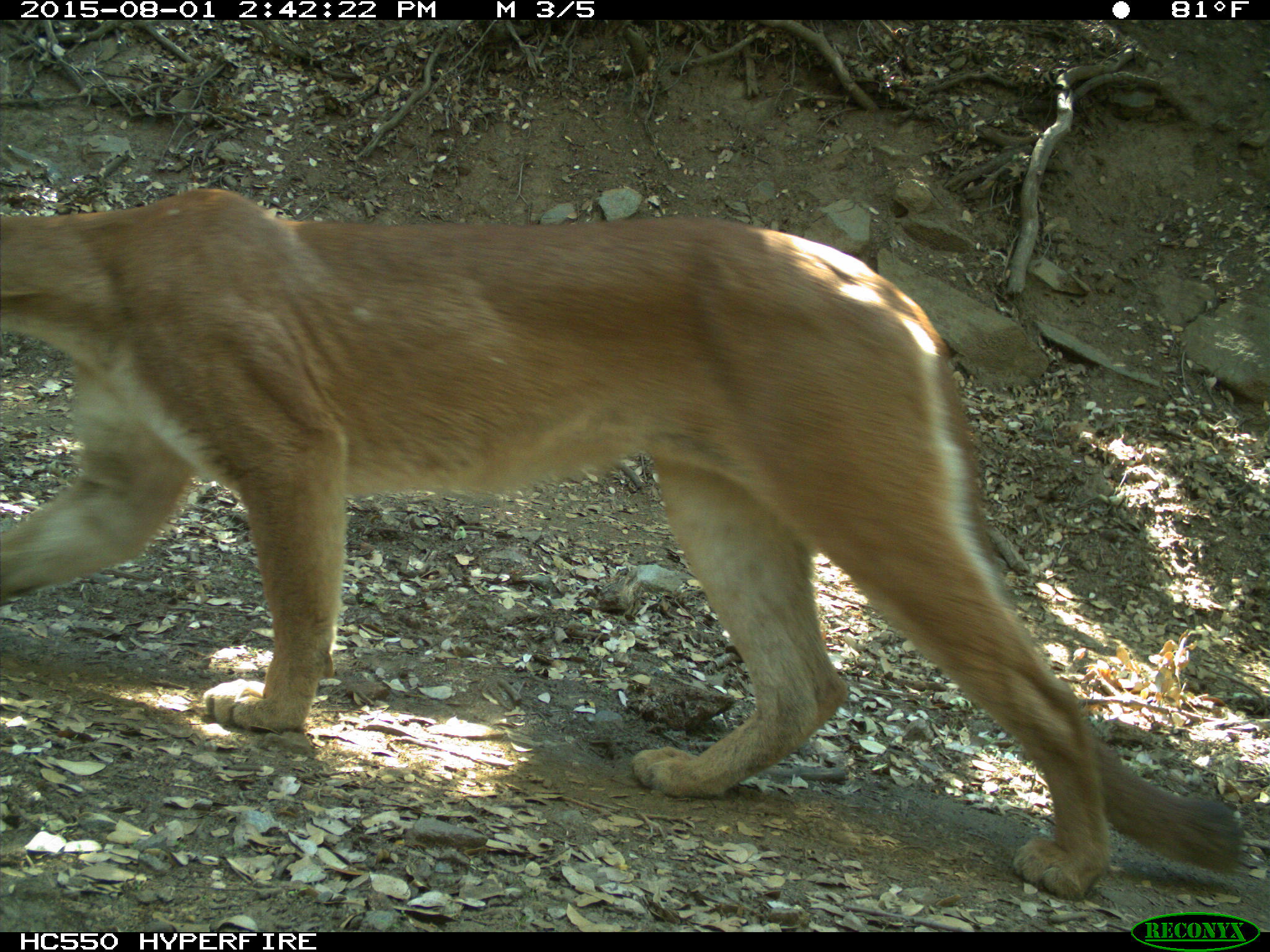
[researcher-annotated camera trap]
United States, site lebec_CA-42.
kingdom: Animalia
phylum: Chordata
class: Mammalia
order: Carnivora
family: Felidae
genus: Puma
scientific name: Puma concolor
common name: mountain lion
Puma concolor (mountain lion).